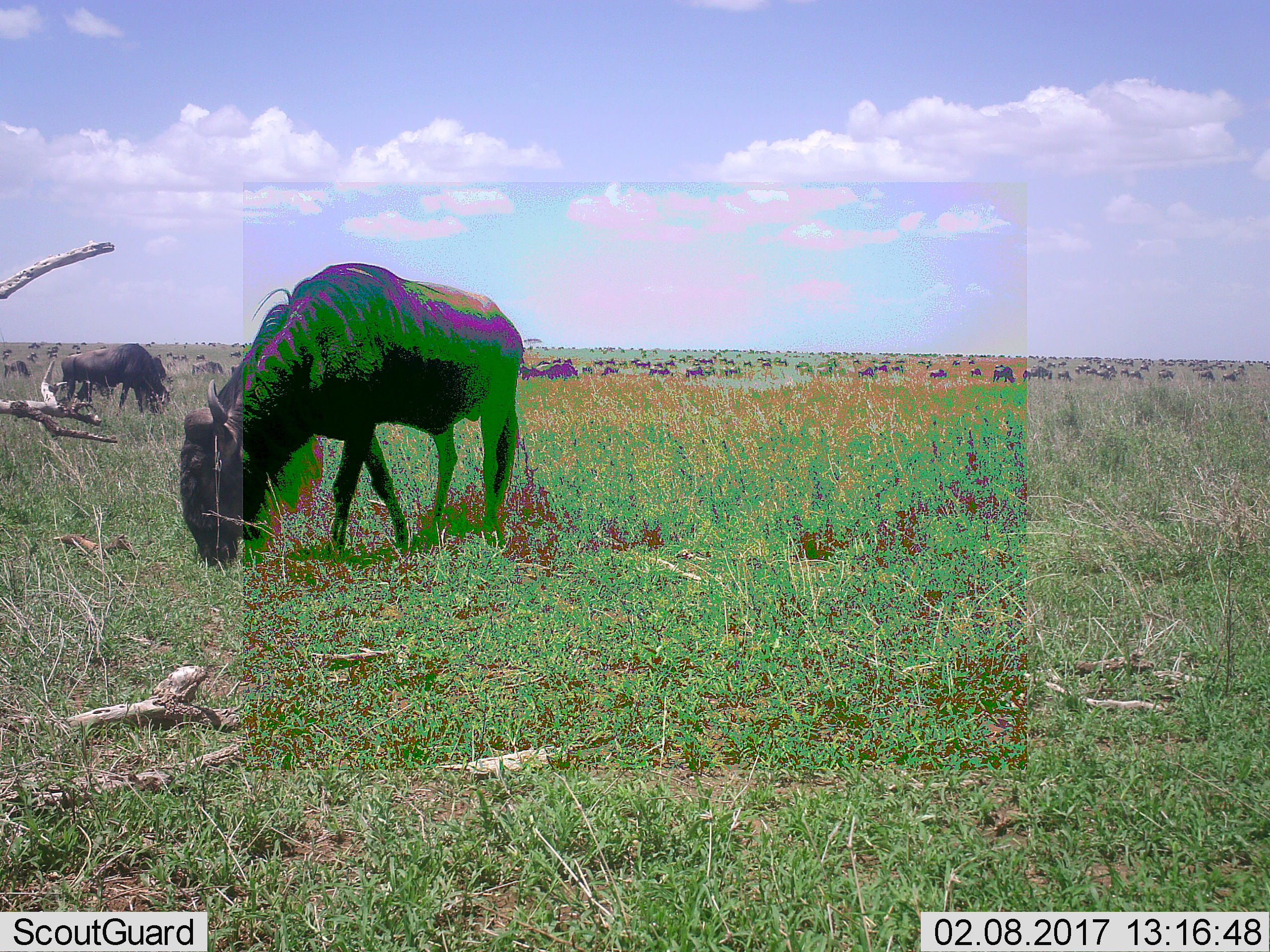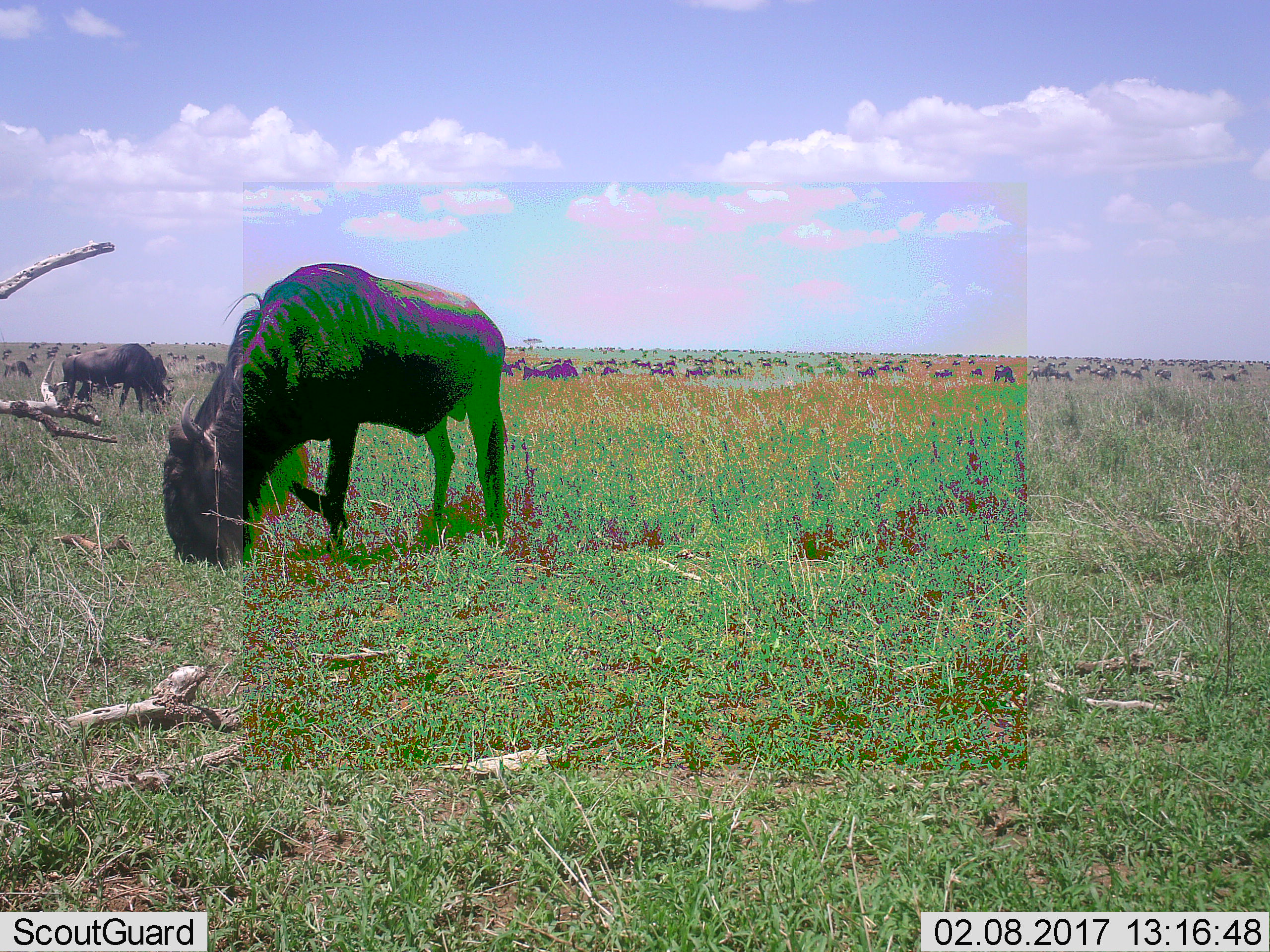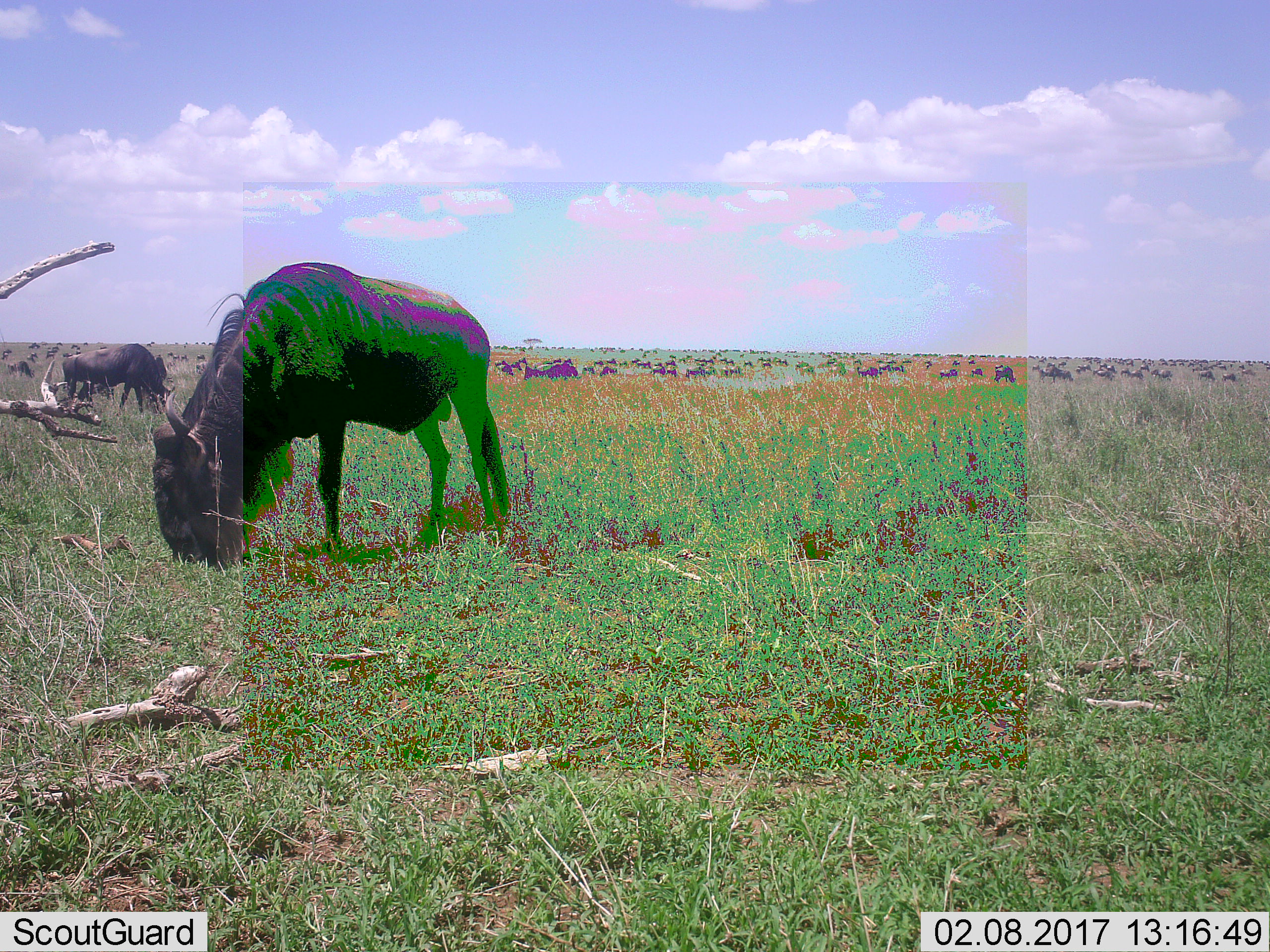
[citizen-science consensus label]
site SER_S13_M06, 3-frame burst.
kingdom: Animalia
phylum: Chordata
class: Mammalia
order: Artiodactyla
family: Bovidae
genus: Connochaetes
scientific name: Connochaetes taurinus taurinus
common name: blue wildebeest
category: wildebeestblue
Wildebeestblue (blue wildebeest) (Connochaetes taurinus taurinus), count 51+. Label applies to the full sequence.